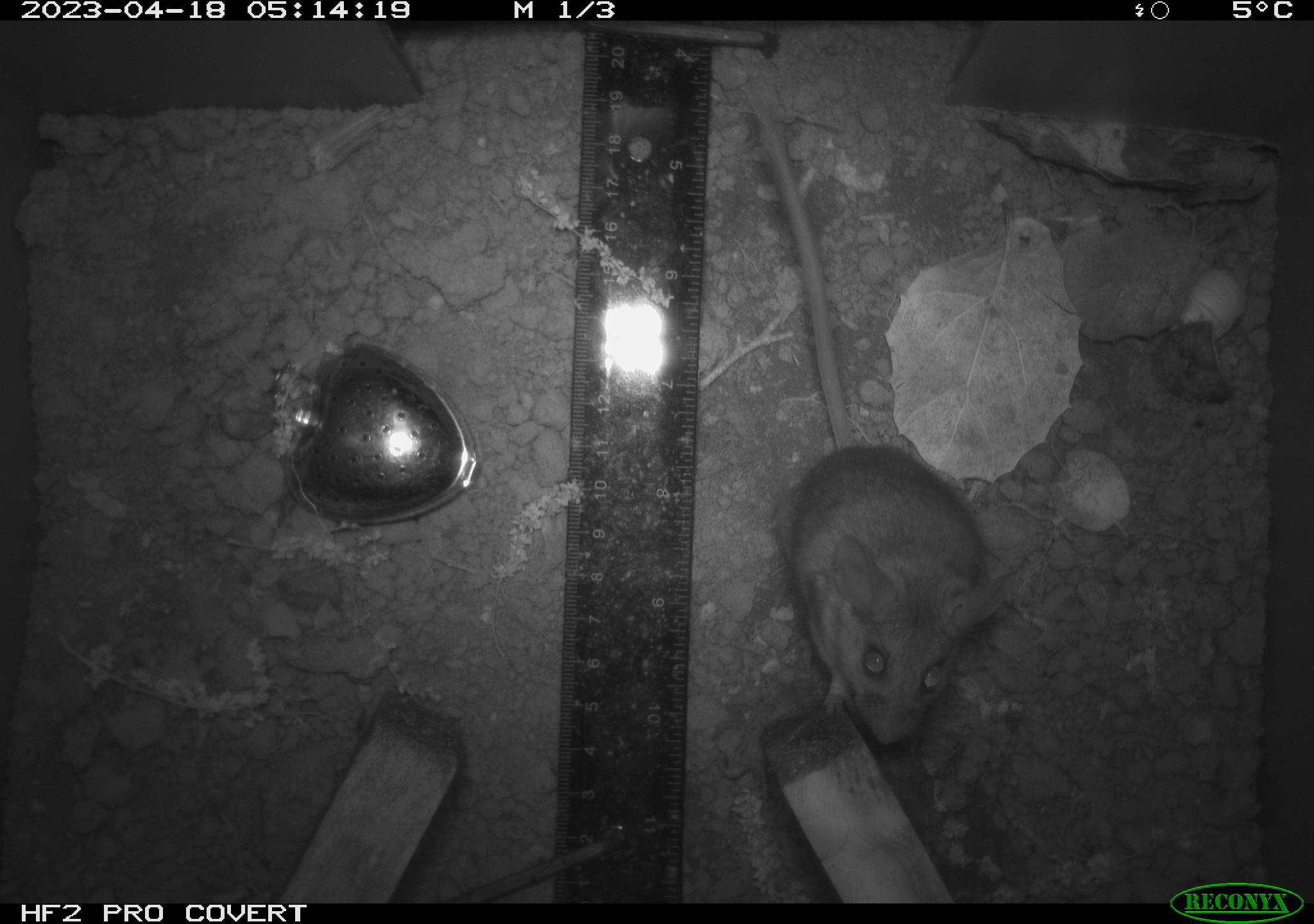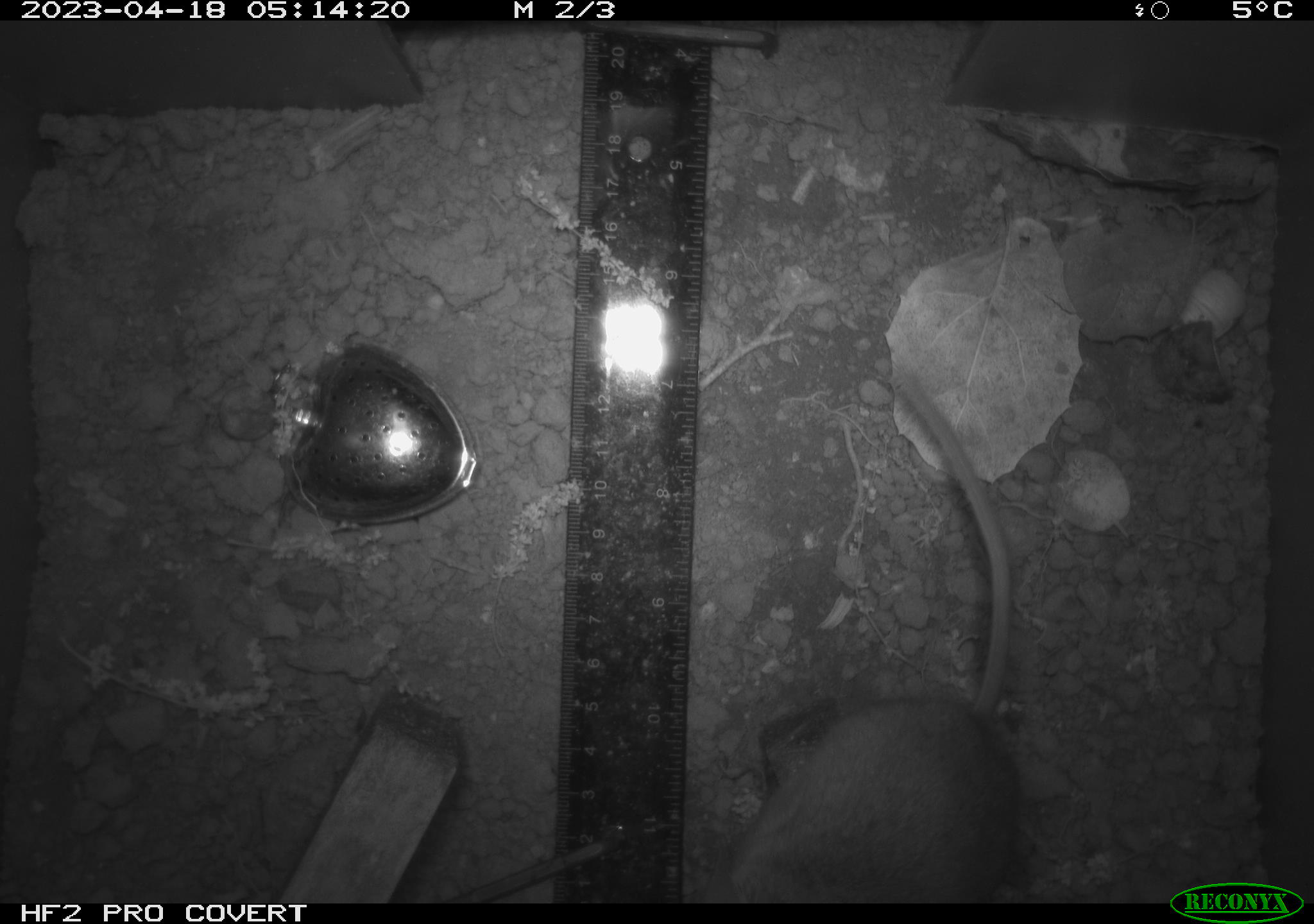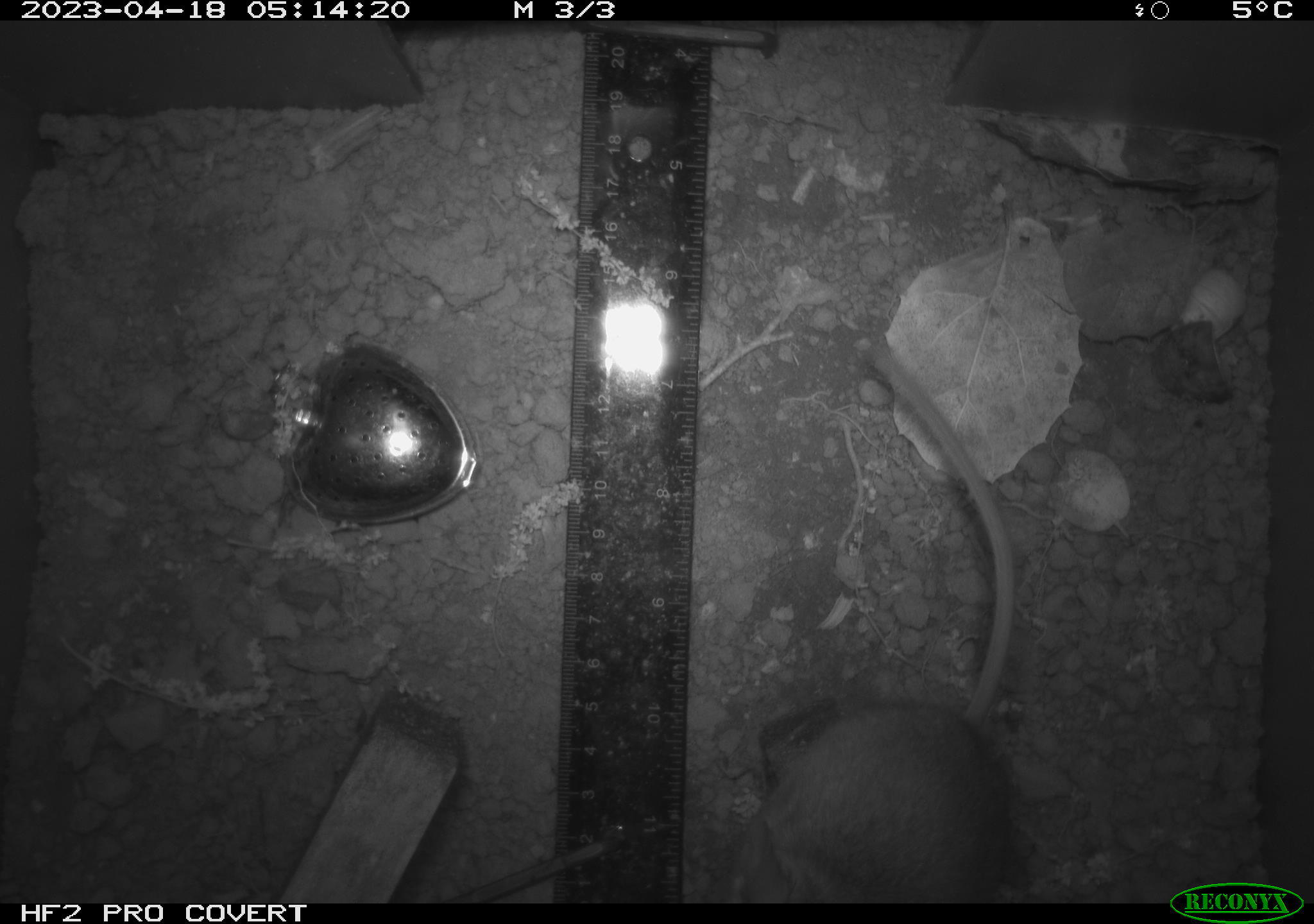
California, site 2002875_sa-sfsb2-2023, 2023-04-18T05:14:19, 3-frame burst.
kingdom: Animalia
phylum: Chordata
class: Mammalia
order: Rodentia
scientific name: Rodentia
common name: mouse species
Mouse species (Rodentia).